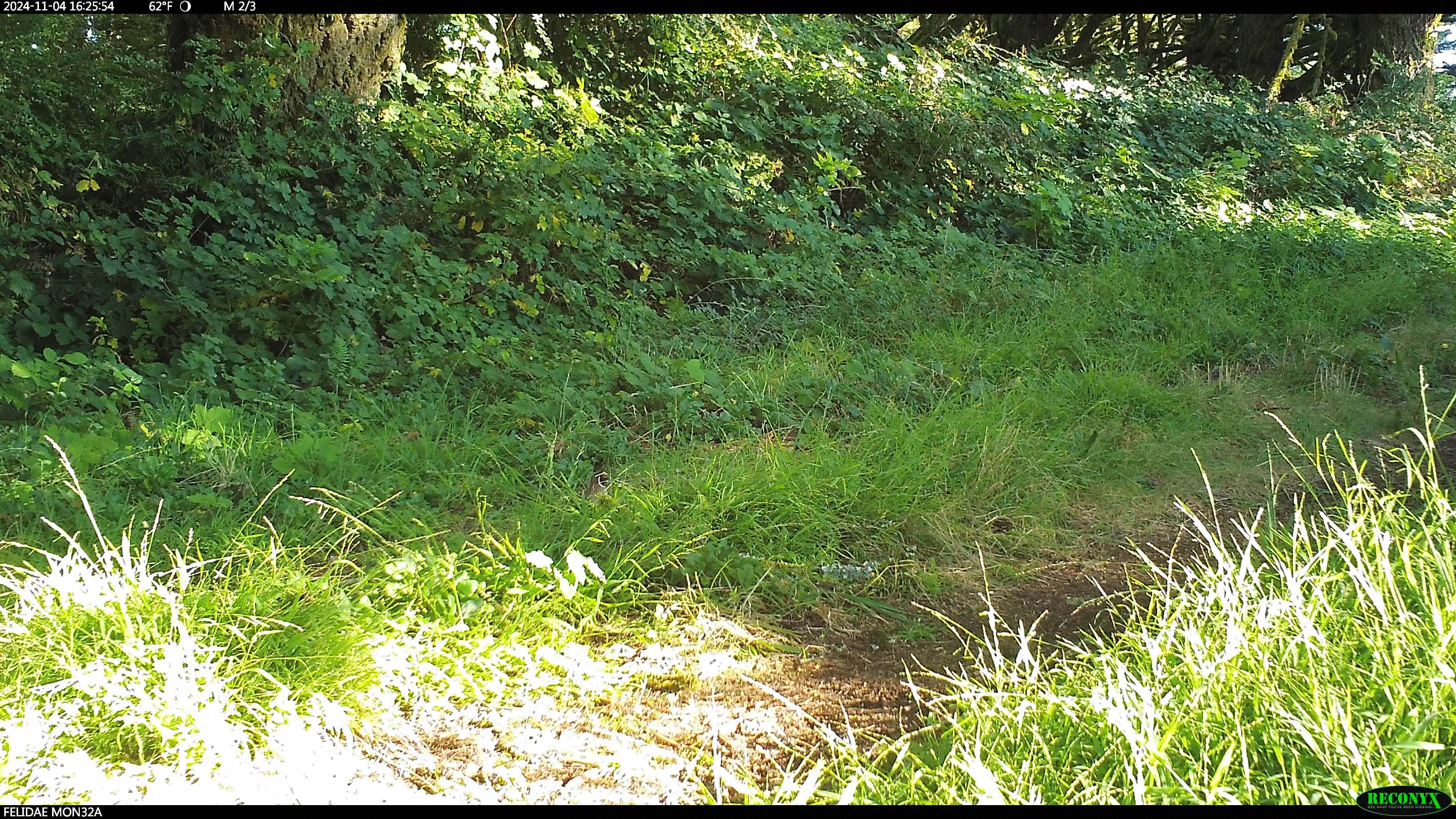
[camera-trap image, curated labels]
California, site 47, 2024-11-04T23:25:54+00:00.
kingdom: Animalia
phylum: Chordata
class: Aves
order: Galliformes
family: Odontophoridae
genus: Callipepla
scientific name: Callipepla californica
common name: california quail